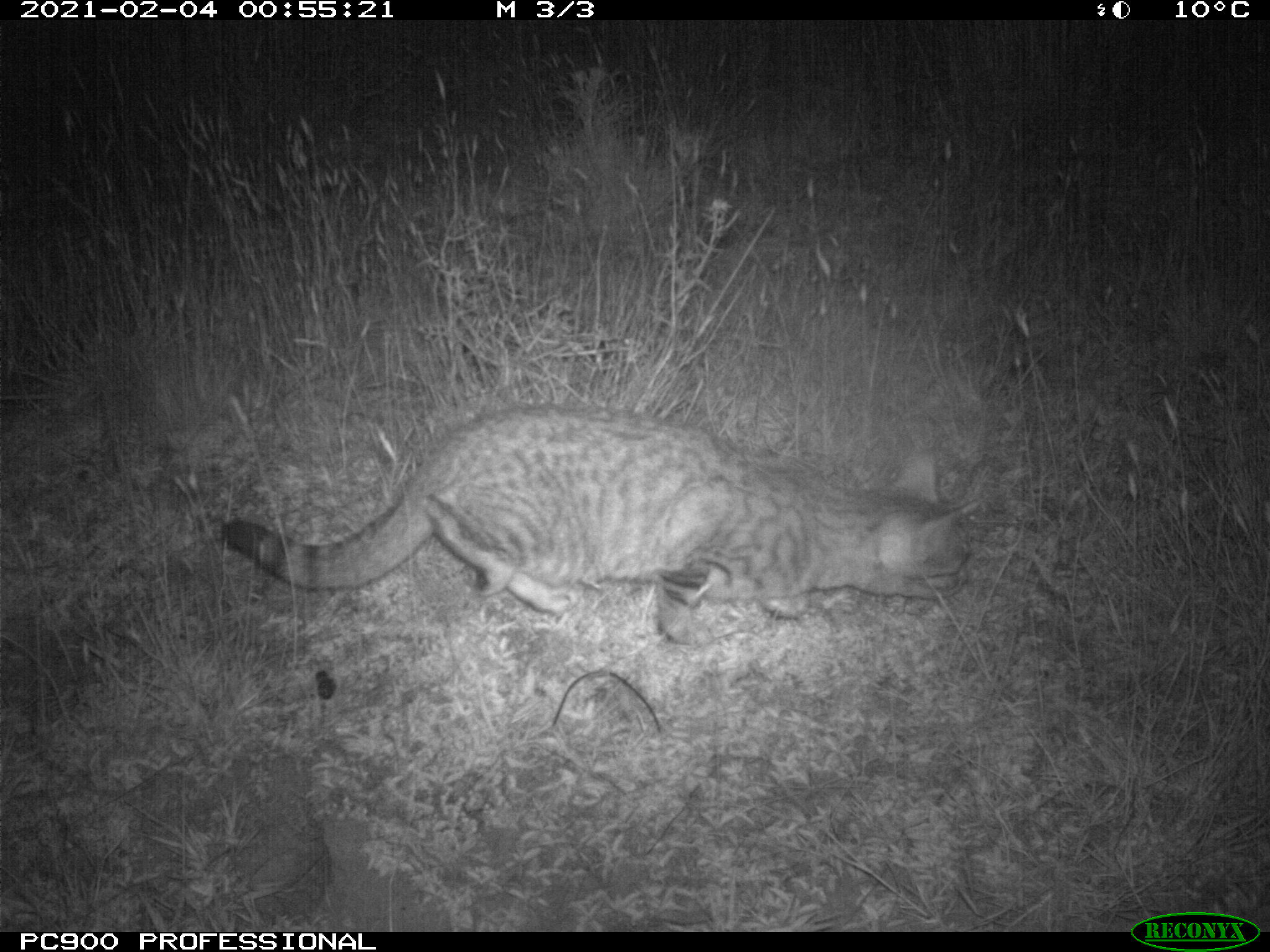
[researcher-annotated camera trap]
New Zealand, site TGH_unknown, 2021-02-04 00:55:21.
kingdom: Animalia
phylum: Chordata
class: Mammalia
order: Carnivora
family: Felidae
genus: Felis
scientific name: Felis catus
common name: domestic cat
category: cat